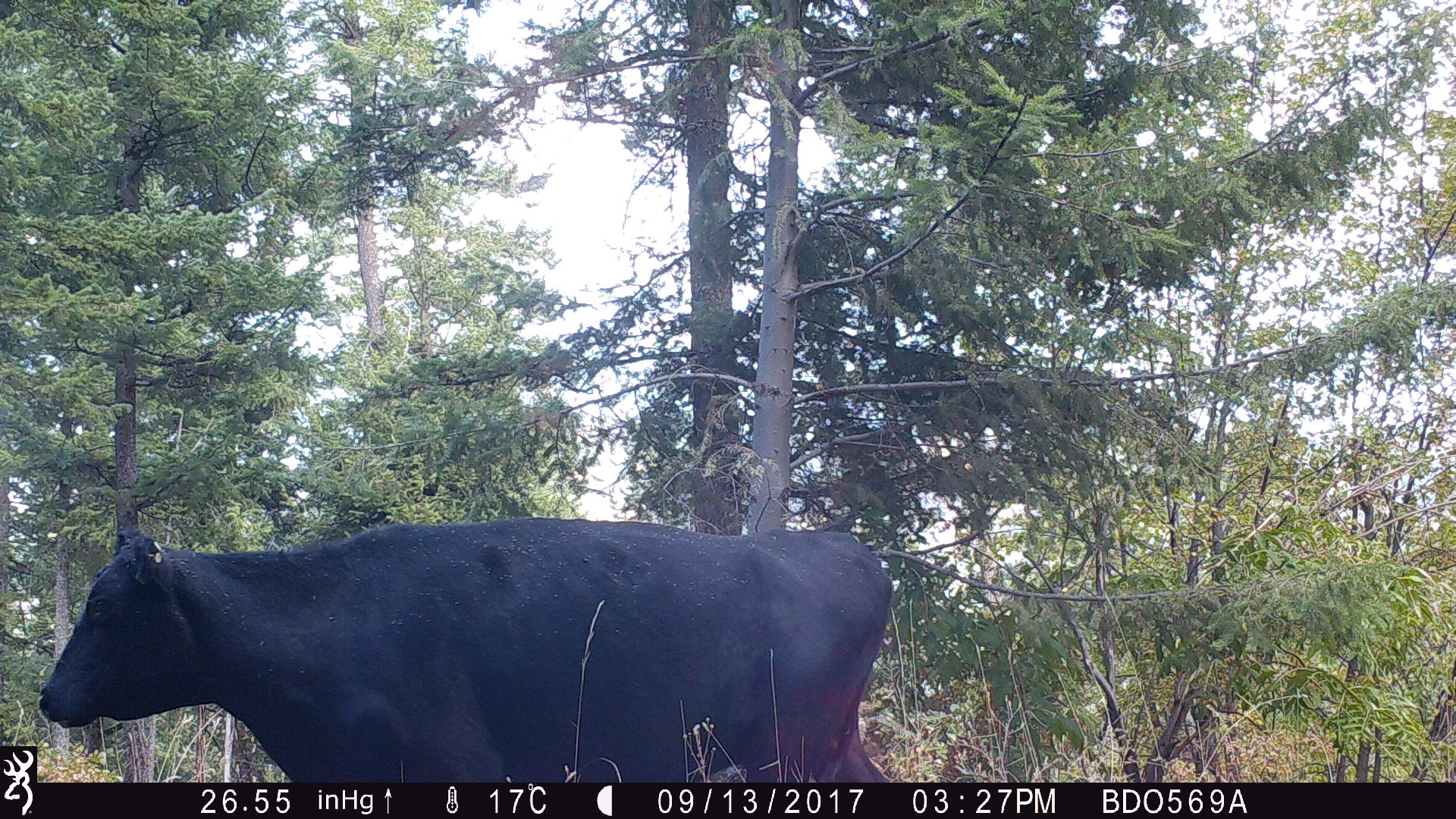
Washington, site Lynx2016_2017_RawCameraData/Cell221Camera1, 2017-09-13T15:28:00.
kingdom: Animalia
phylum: Chordata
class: Mammalia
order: Artiodactyla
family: Bovidae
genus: Bos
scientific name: Bos taurus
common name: domestic cattle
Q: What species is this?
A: Domestic cattle (Bos taurus).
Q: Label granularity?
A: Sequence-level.